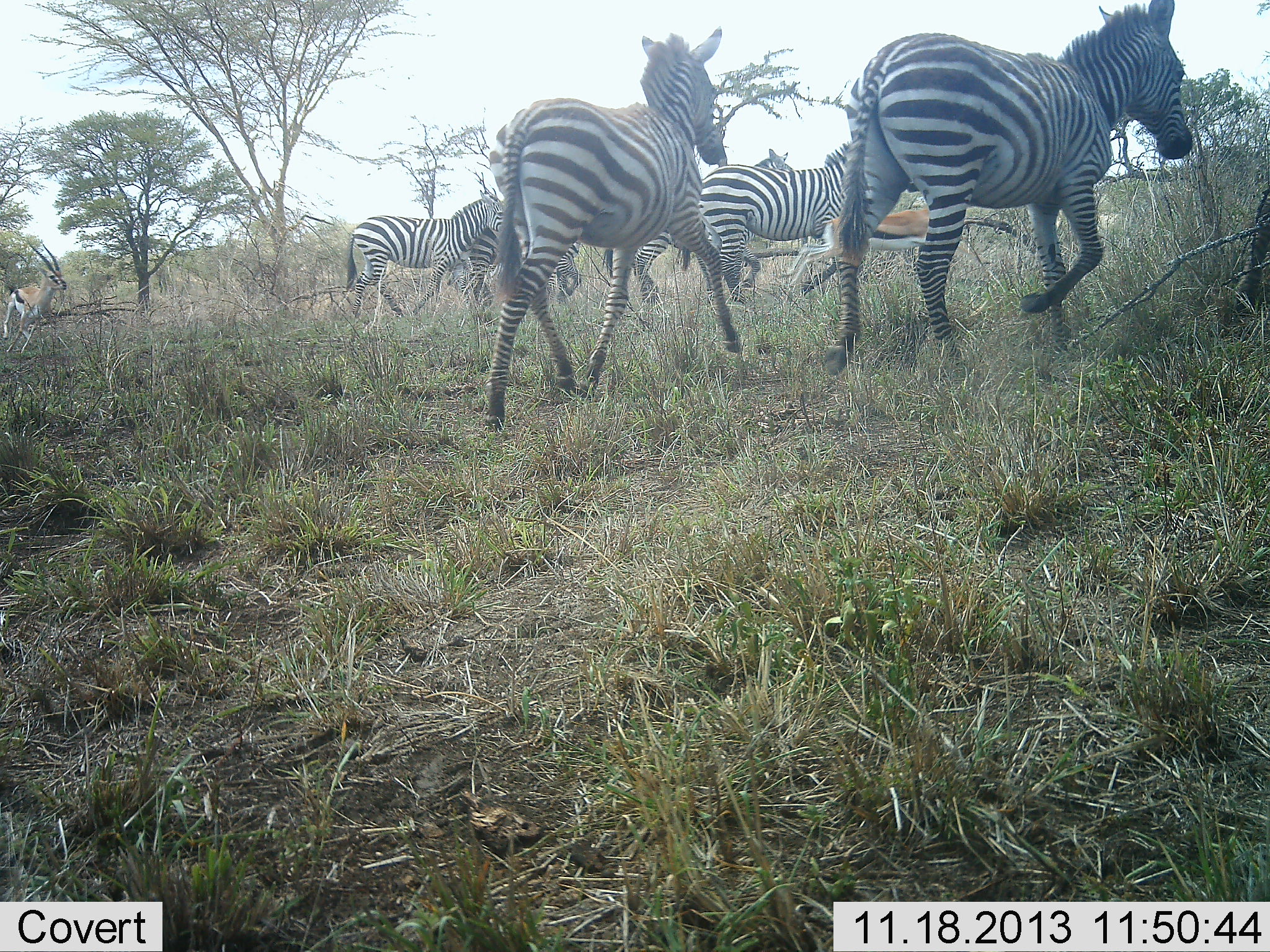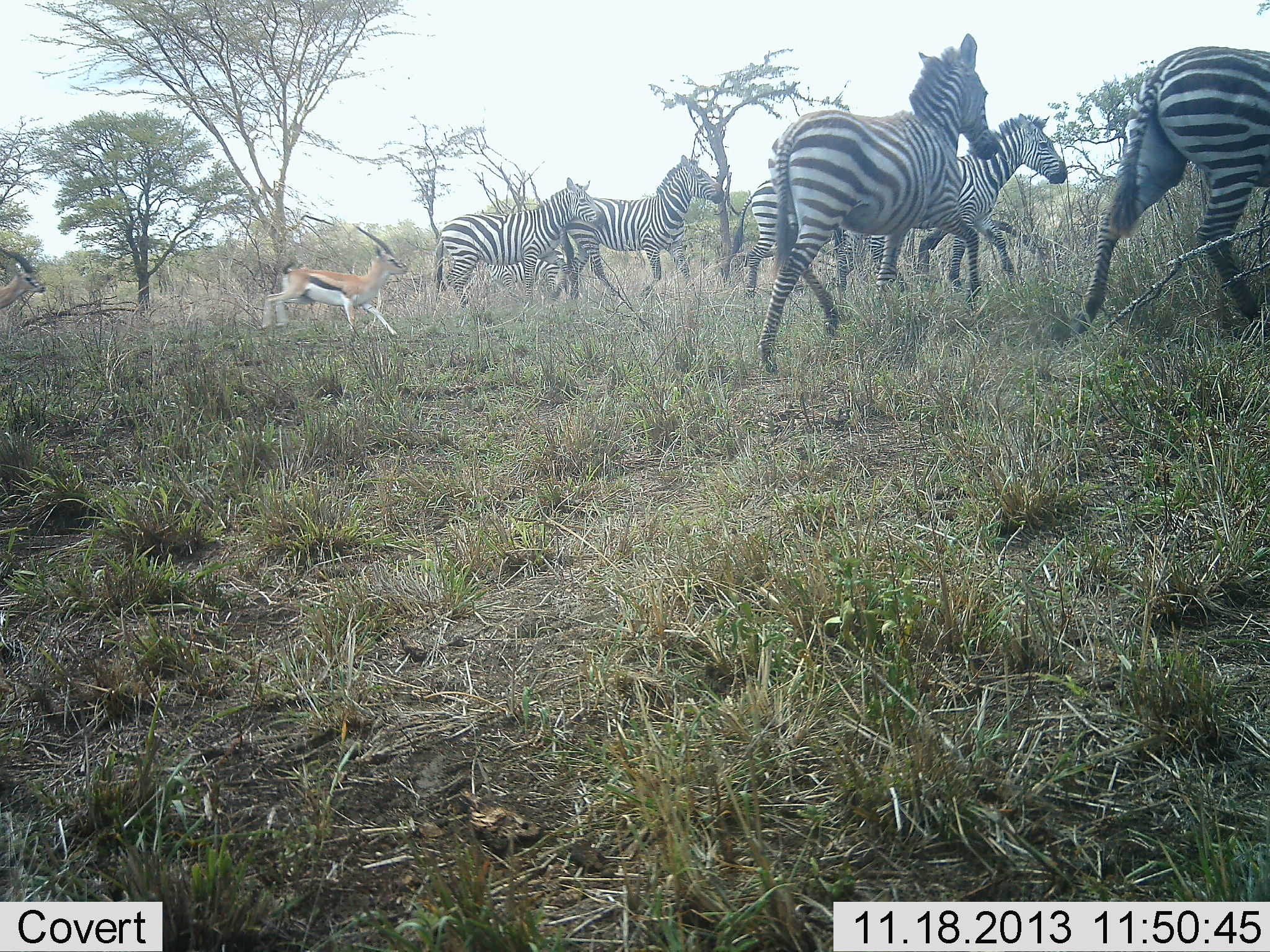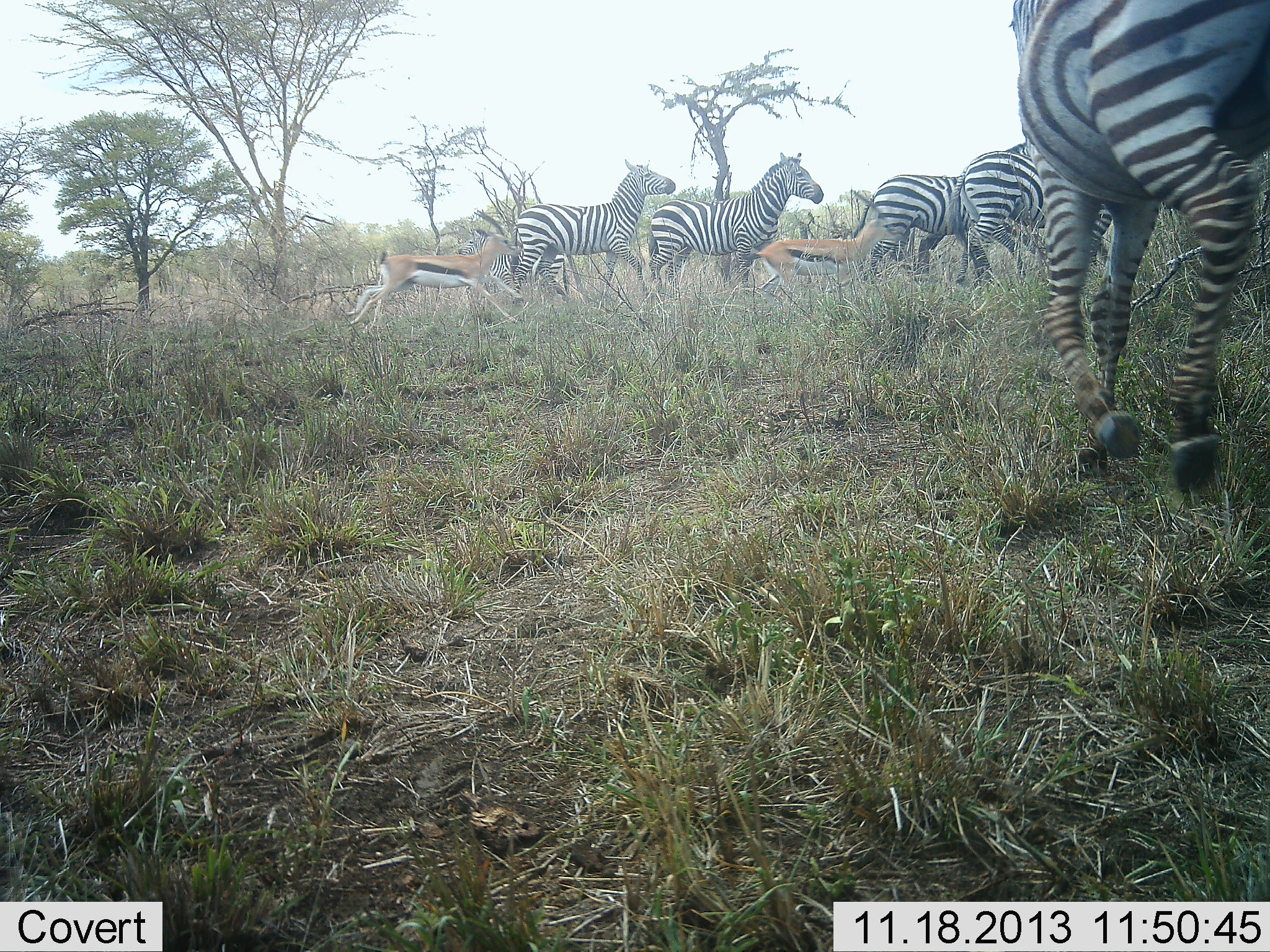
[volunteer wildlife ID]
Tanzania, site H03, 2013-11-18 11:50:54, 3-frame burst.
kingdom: Animalia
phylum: Chordata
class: Mammalia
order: Artiodactyla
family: Bovidae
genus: Eudorcas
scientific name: Eudorcas thomsonii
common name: thomson's gazelle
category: gazellethomsons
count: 3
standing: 0%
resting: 0%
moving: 100%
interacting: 0%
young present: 0%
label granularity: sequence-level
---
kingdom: Animalia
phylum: Chordata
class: Mammalia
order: Perissodactyla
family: Equidae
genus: Equus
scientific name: Equus quagga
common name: plains zebra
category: zebra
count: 6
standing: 10%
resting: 0%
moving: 100%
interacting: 0%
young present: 0%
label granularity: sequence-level